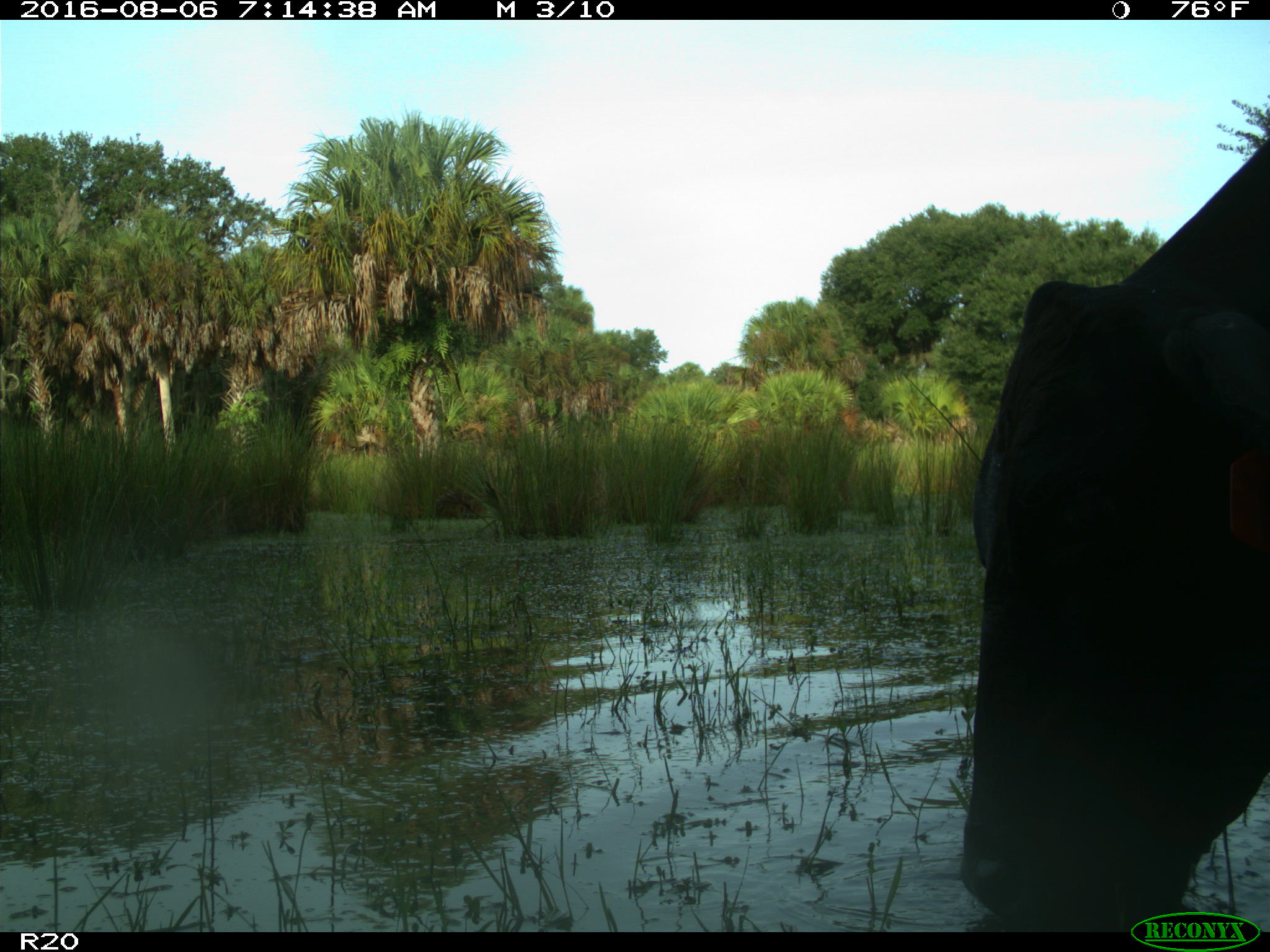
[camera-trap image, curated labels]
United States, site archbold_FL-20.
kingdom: Animalia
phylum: Chordata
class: Mammalia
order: Artiodactyla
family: Bovidae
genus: Bos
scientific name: Bos taurus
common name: domestic cow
Bos taurus (domestic cow).